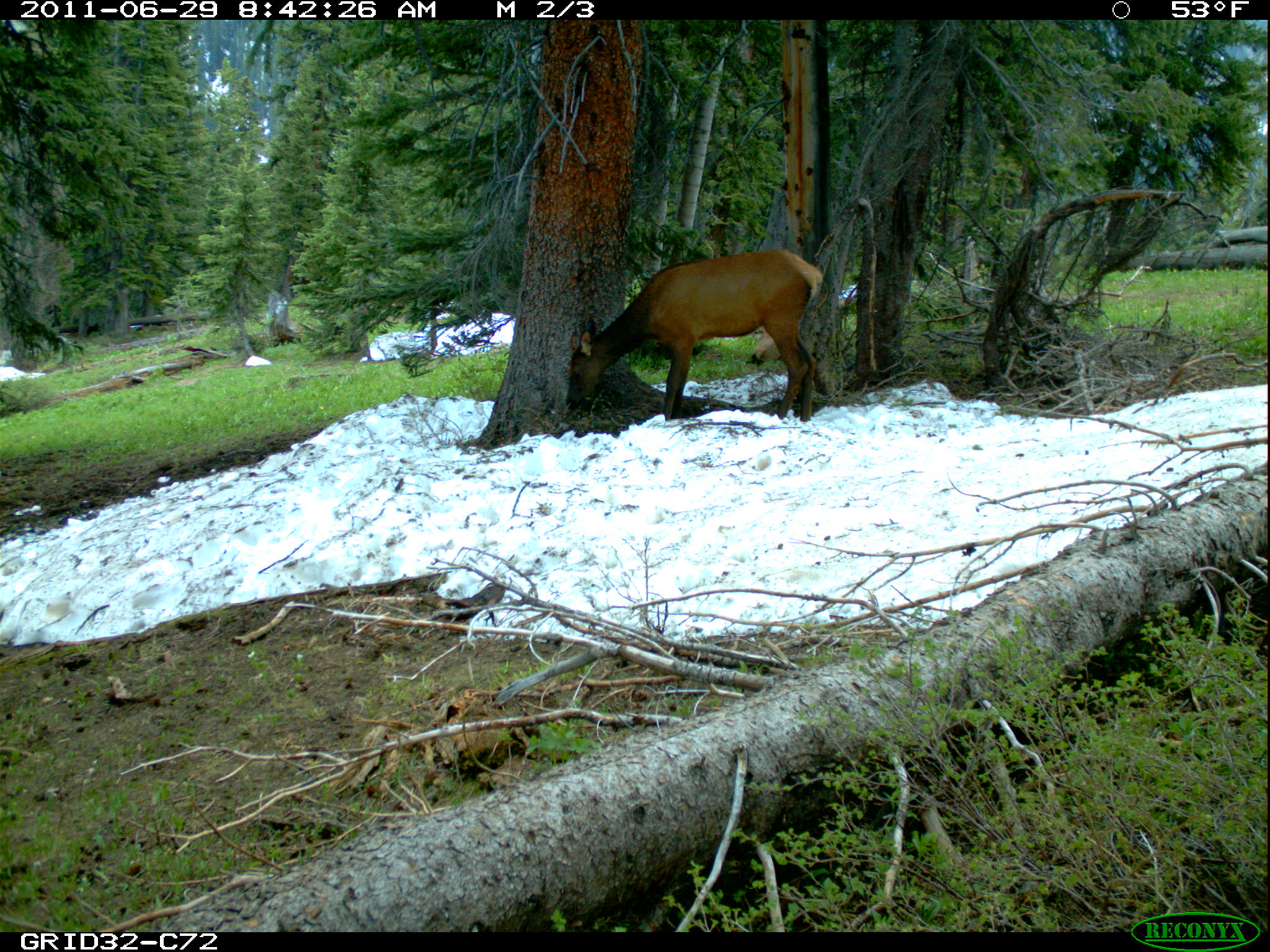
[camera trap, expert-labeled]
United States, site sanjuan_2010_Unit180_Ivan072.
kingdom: Animalia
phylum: Chordata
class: Mammalia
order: Artiodactyla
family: Cervidae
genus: Cervus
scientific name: Cervus elaphus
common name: red deer